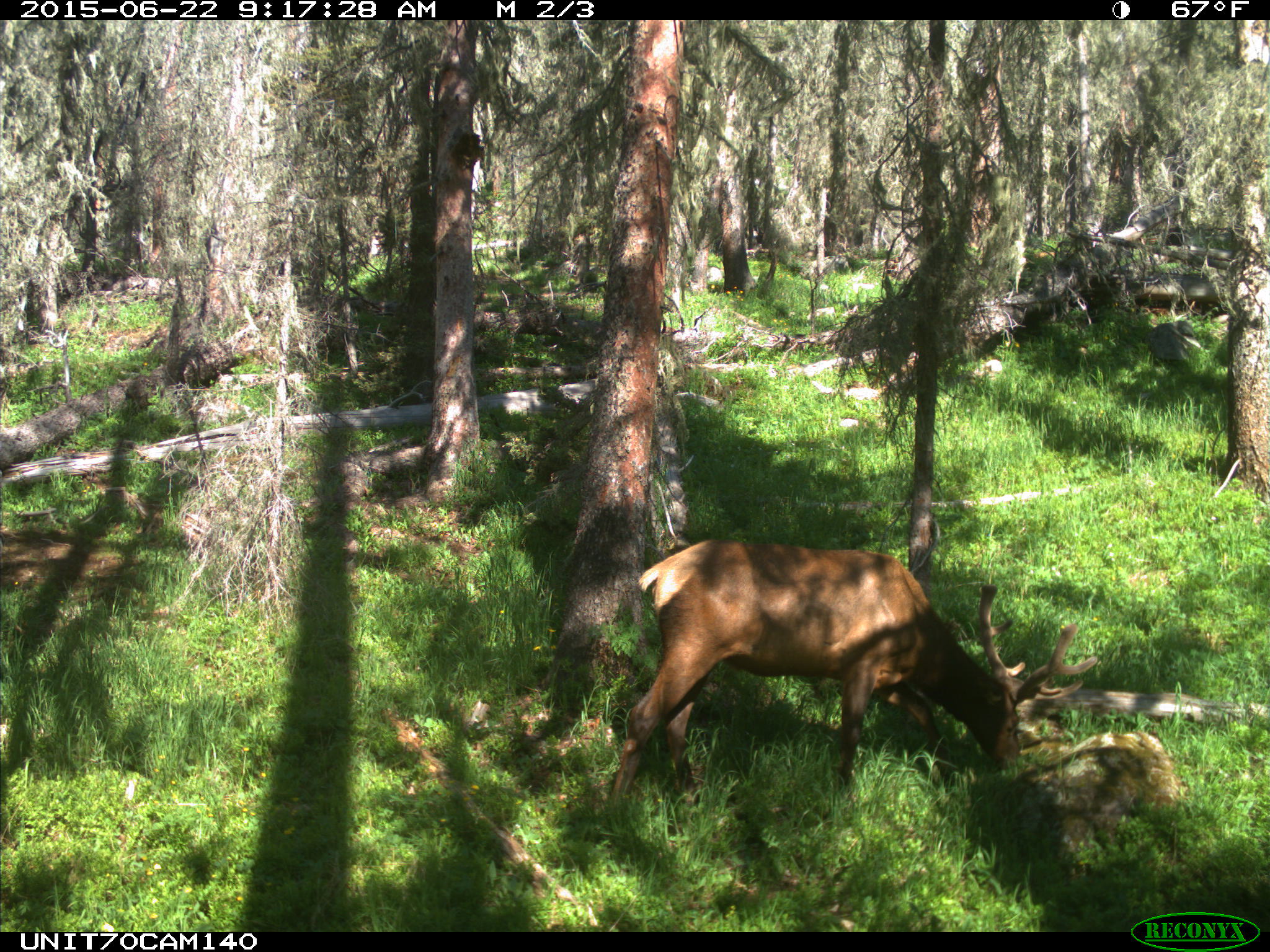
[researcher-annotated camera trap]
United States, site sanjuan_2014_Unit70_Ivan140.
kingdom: Animalia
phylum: Chordata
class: Mammalia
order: Artiodactyla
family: Cervidae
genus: Cervus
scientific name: Cervus elaphus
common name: red deer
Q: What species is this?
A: Cervus elaphus (red deer).